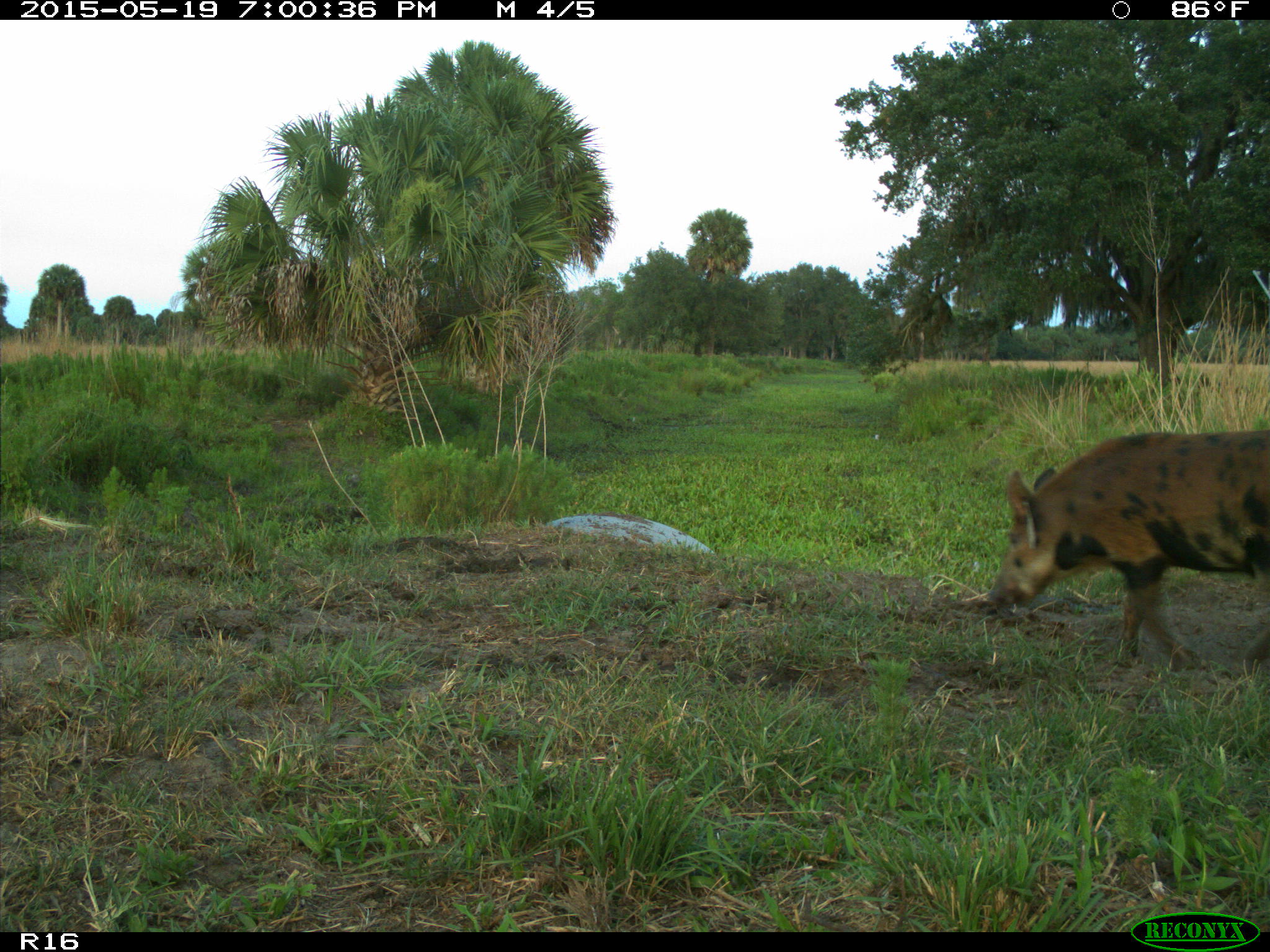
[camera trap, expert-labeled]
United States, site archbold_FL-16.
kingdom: Animalia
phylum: Chordata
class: Mammalia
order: Artiodactyla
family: Suidae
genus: Sus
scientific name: Sus scrofa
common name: wild boar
Sus scrofa (wild boar).